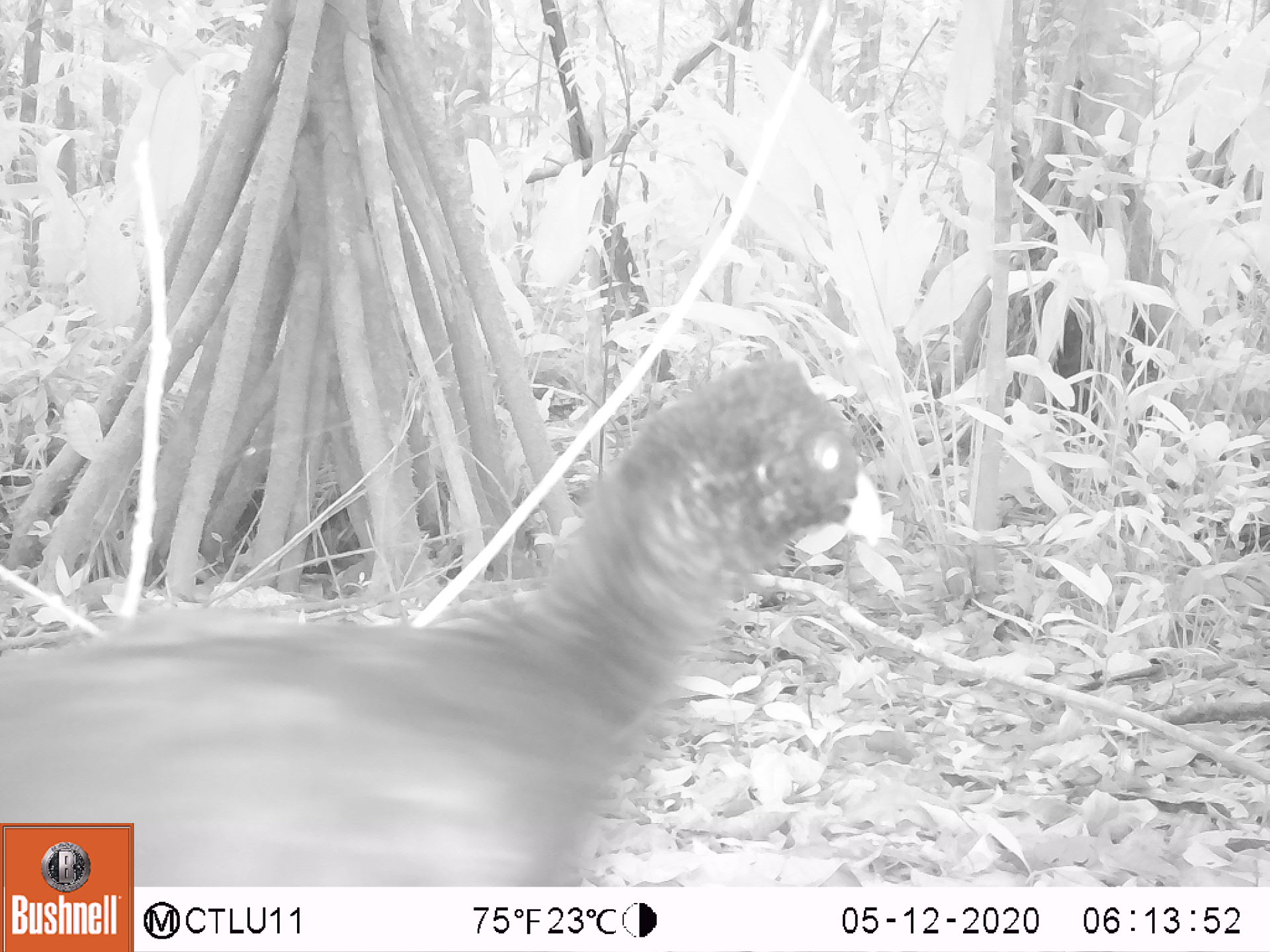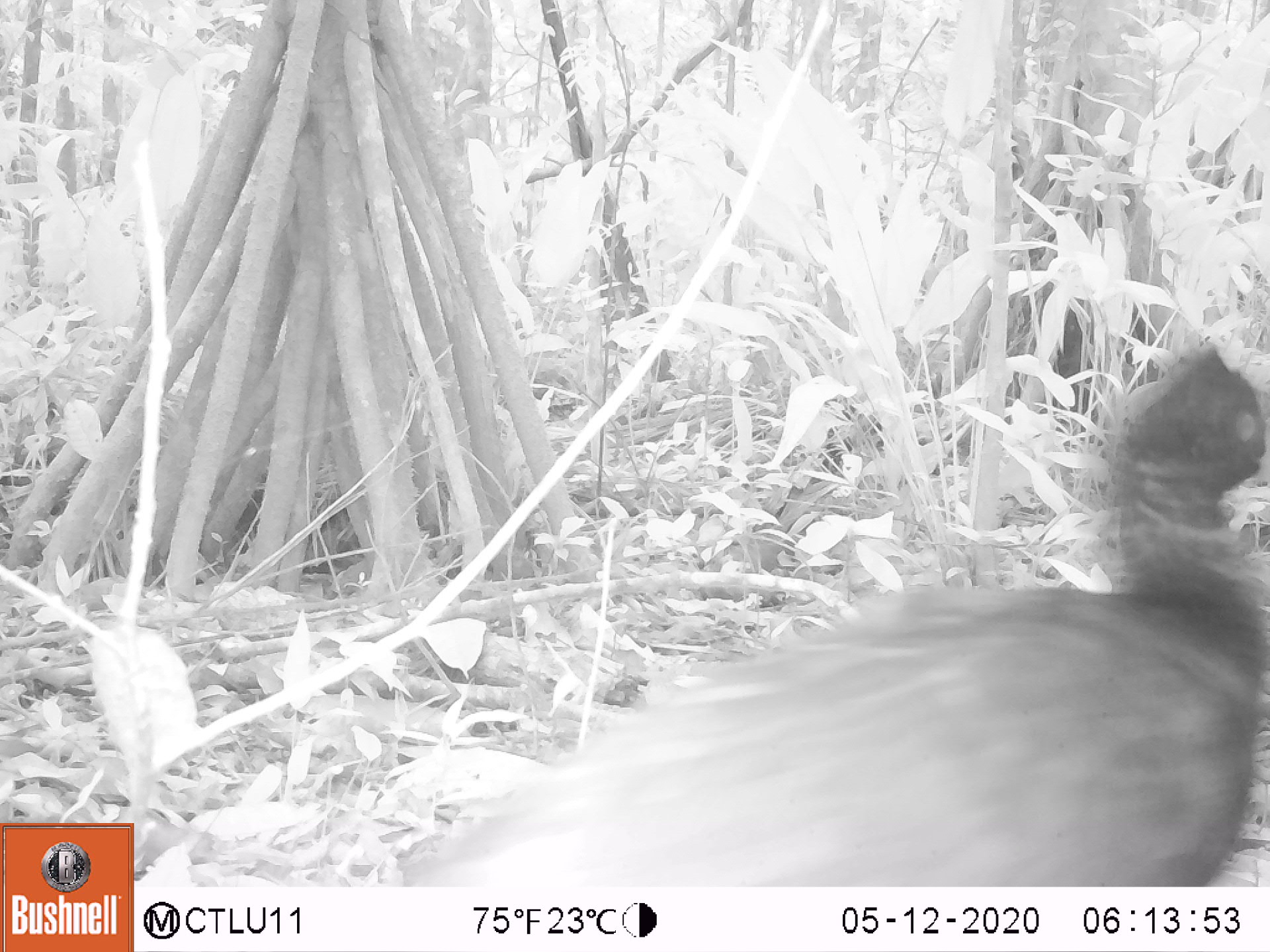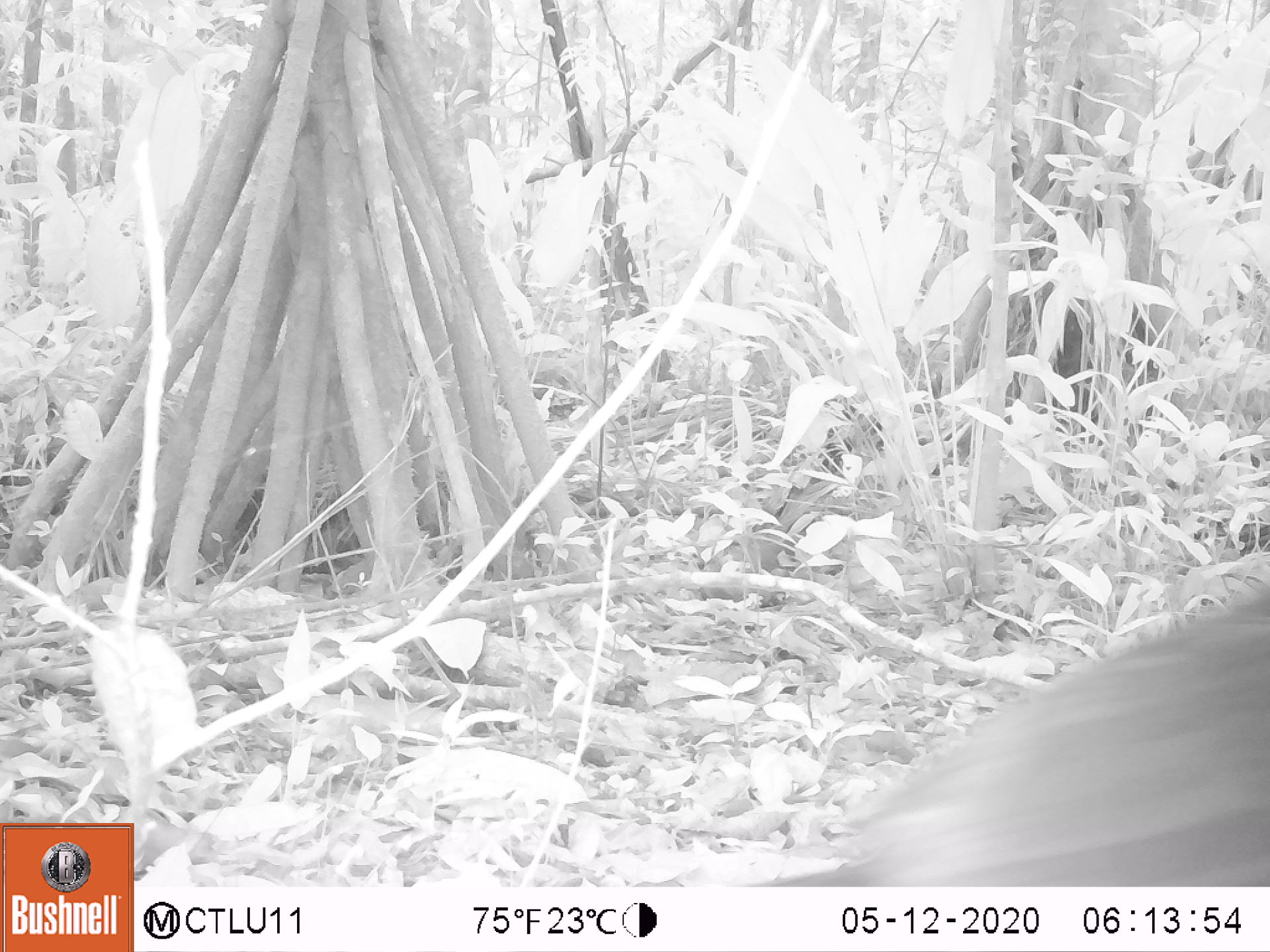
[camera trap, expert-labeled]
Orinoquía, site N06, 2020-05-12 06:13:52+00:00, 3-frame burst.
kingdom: Animalia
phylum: Chordata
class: Aves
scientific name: Aves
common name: bird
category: unknown bird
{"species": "unknown bird (bird) (Aves)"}